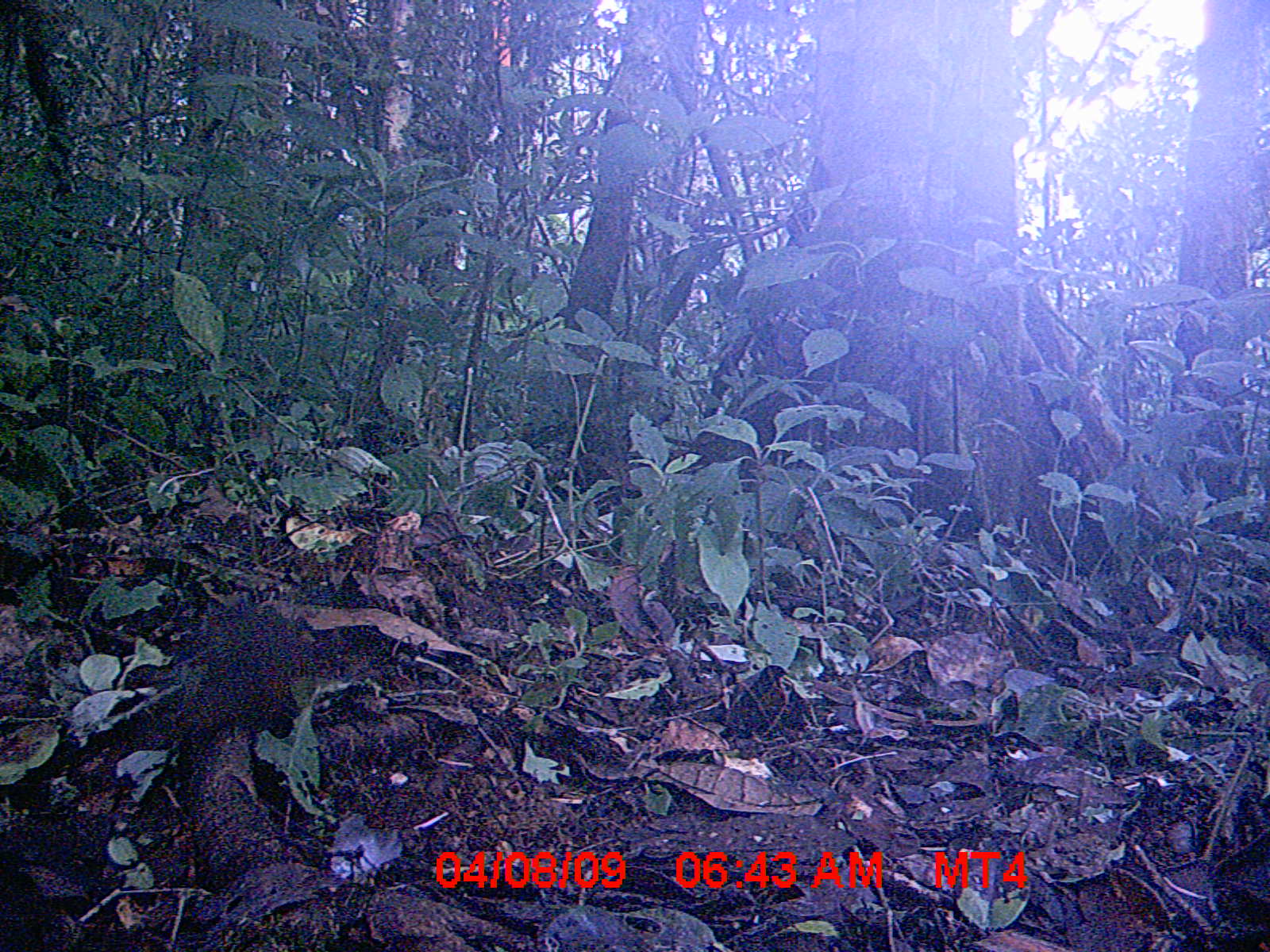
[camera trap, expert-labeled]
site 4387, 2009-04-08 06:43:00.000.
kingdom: Animalia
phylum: Chordata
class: Mammalia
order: Rodentia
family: Nesomyidae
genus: Nesomys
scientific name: Nesomys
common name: nesomys rodents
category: nesomys sp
Nesomys sp (nesomys rodents) (Nesomys), count 1.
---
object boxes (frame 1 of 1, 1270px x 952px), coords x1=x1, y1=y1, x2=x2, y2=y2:
nesomys sp: x1=719, y1=664, x2=794, y2=742